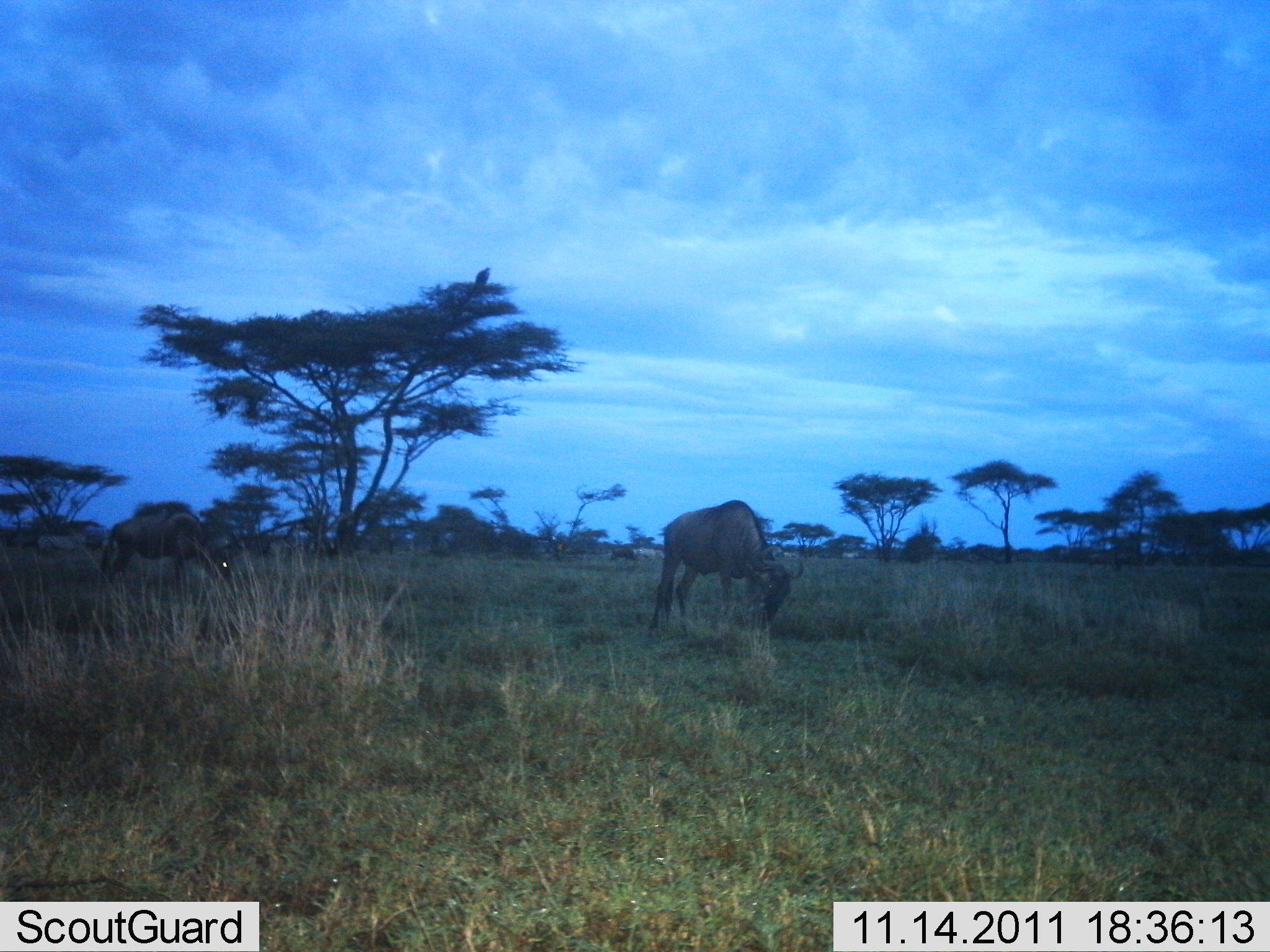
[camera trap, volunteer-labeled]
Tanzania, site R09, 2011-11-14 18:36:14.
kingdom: Animalia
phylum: Chordata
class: Mammalia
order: Artiodactyla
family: Bovidae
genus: Connochaetes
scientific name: Connochaetes taurinus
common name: blue wildebeest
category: wildebeest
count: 2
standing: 36%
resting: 0%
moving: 9%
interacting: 0%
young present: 0%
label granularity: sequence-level